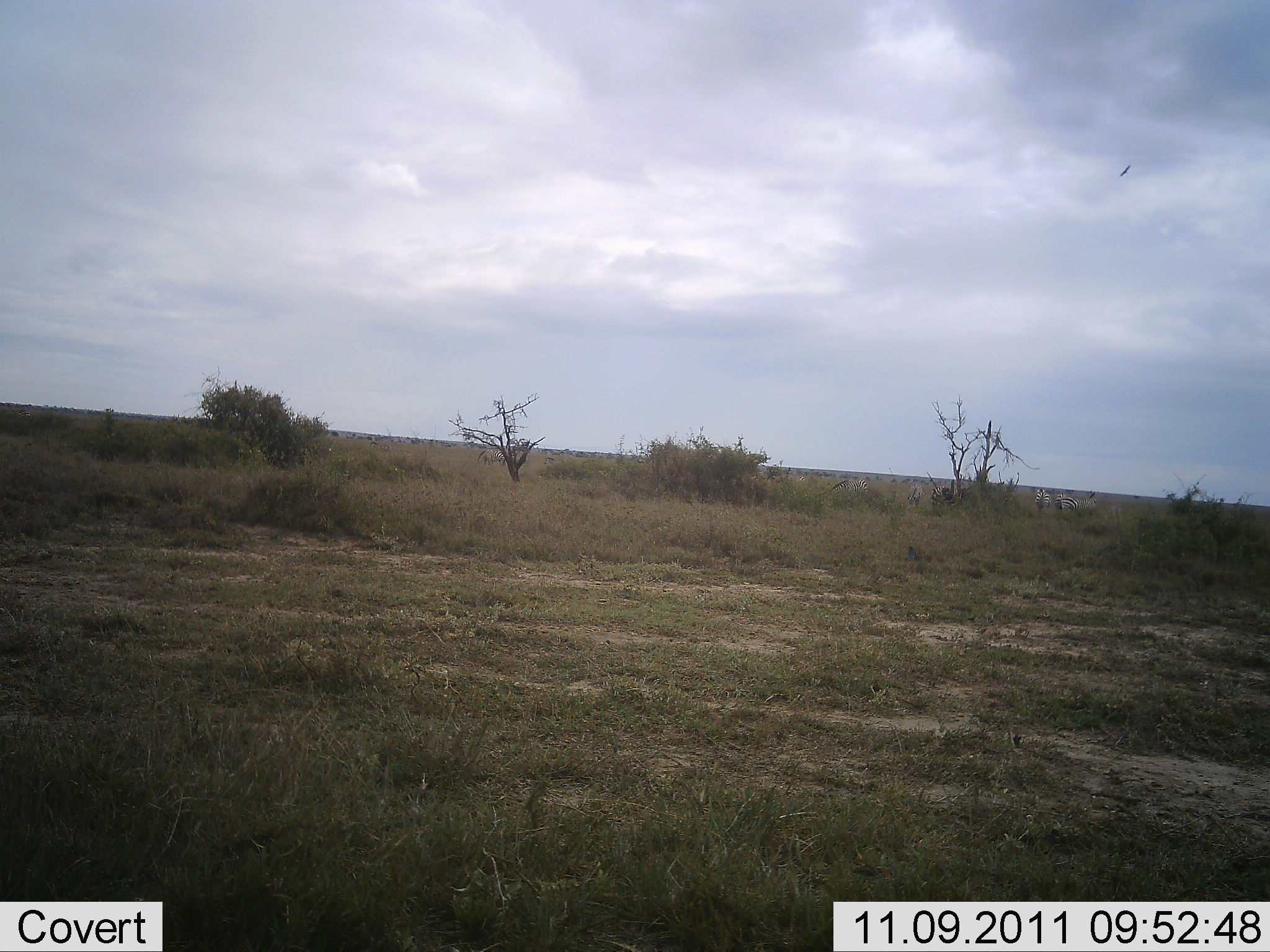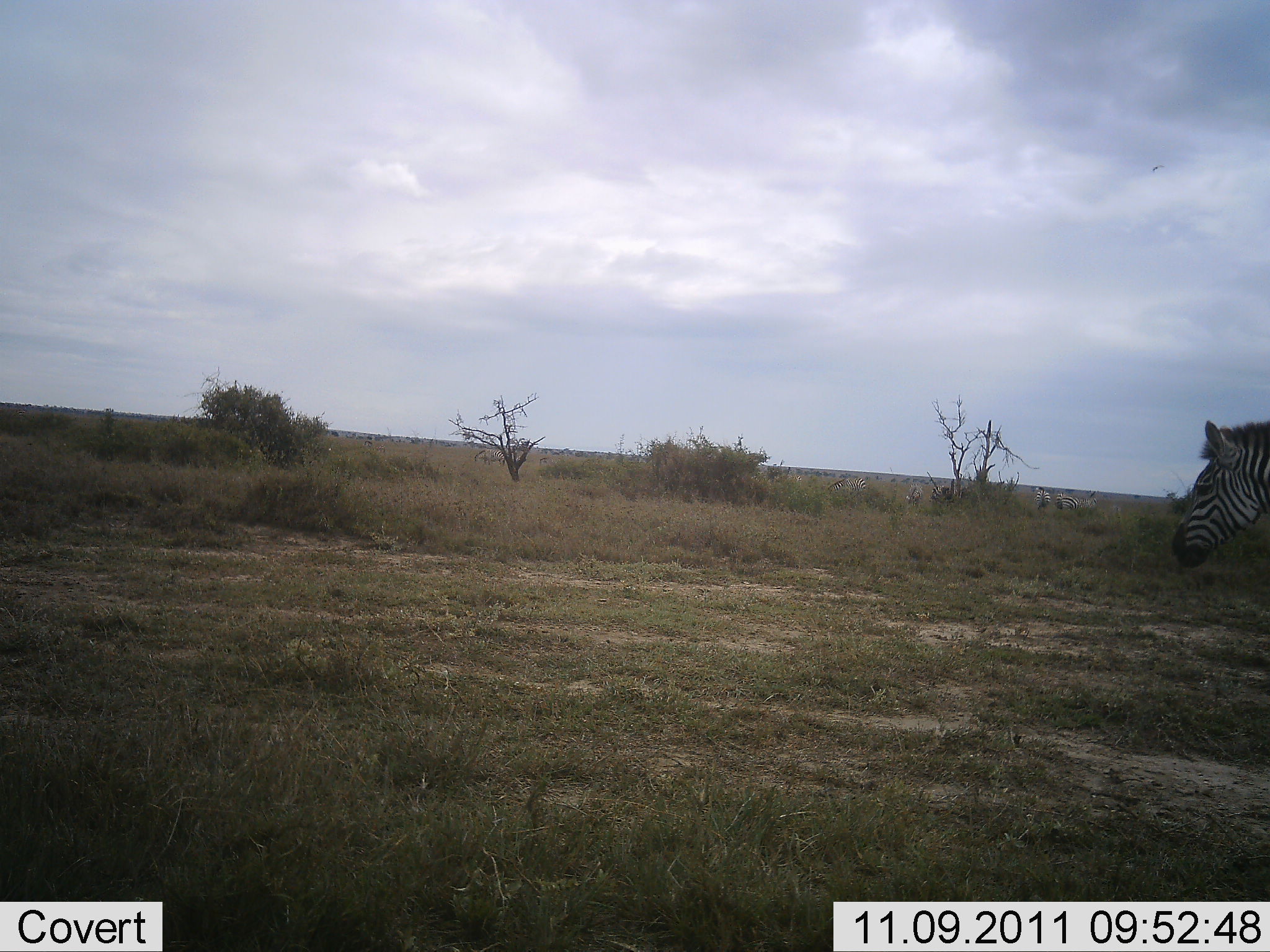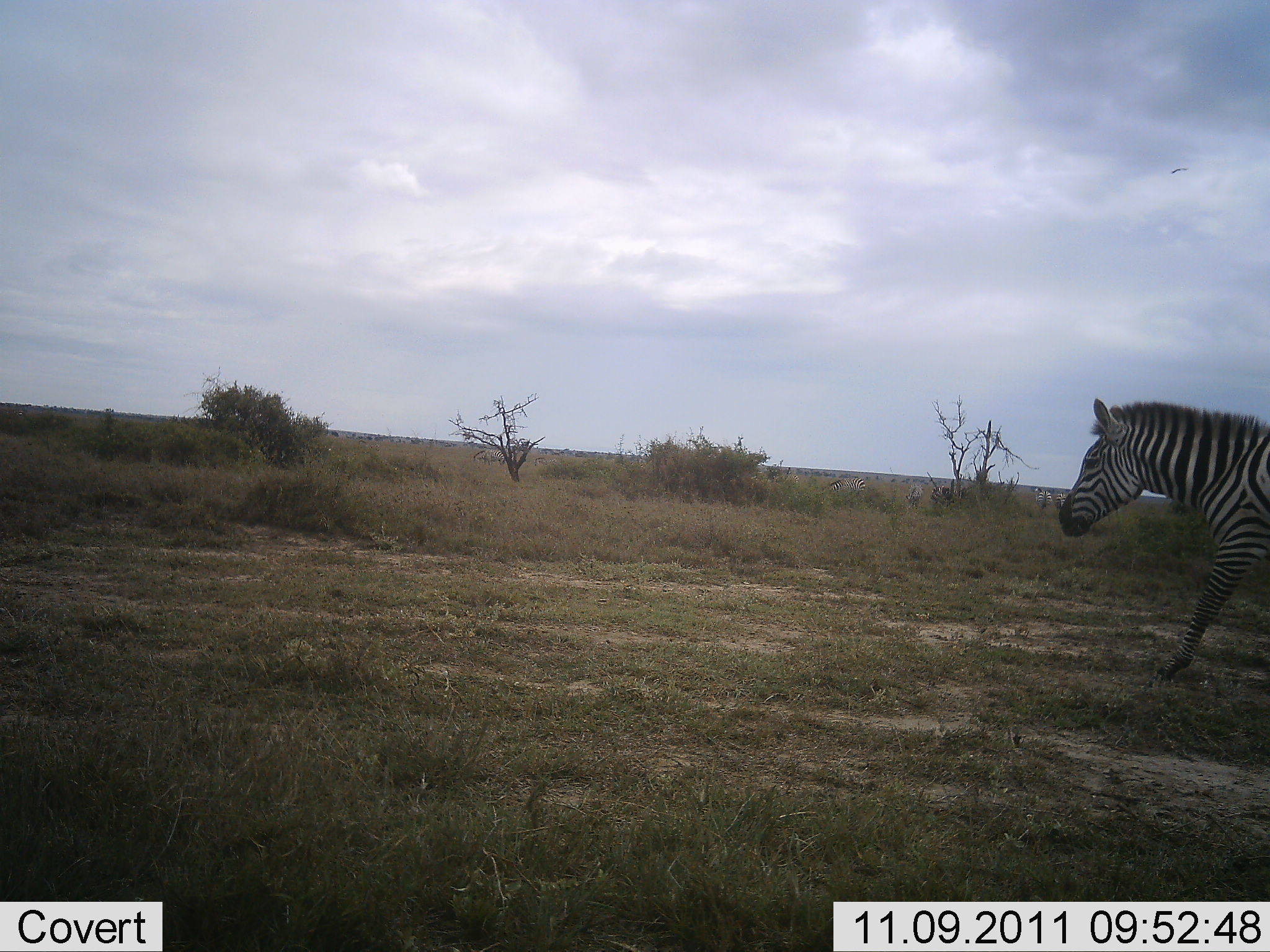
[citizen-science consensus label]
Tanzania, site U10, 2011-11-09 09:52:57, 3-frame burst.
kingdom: Animalia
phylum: Chordata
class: Mammalia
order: Perissodactyla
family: Equidae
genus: Equus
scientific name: Equus quagga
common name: plains zebra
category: zebra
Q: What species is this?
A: Zebra (plains zebra) (Equus quagga).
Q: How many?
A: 1.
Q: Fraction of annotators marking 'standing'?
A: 25%.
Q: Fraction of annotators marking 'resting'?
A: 0%.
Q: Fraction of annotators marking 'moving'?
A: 92%.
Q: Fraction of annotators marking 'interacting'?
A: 0%.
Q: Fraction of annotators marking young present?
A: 0%.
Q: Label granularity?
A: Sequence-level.